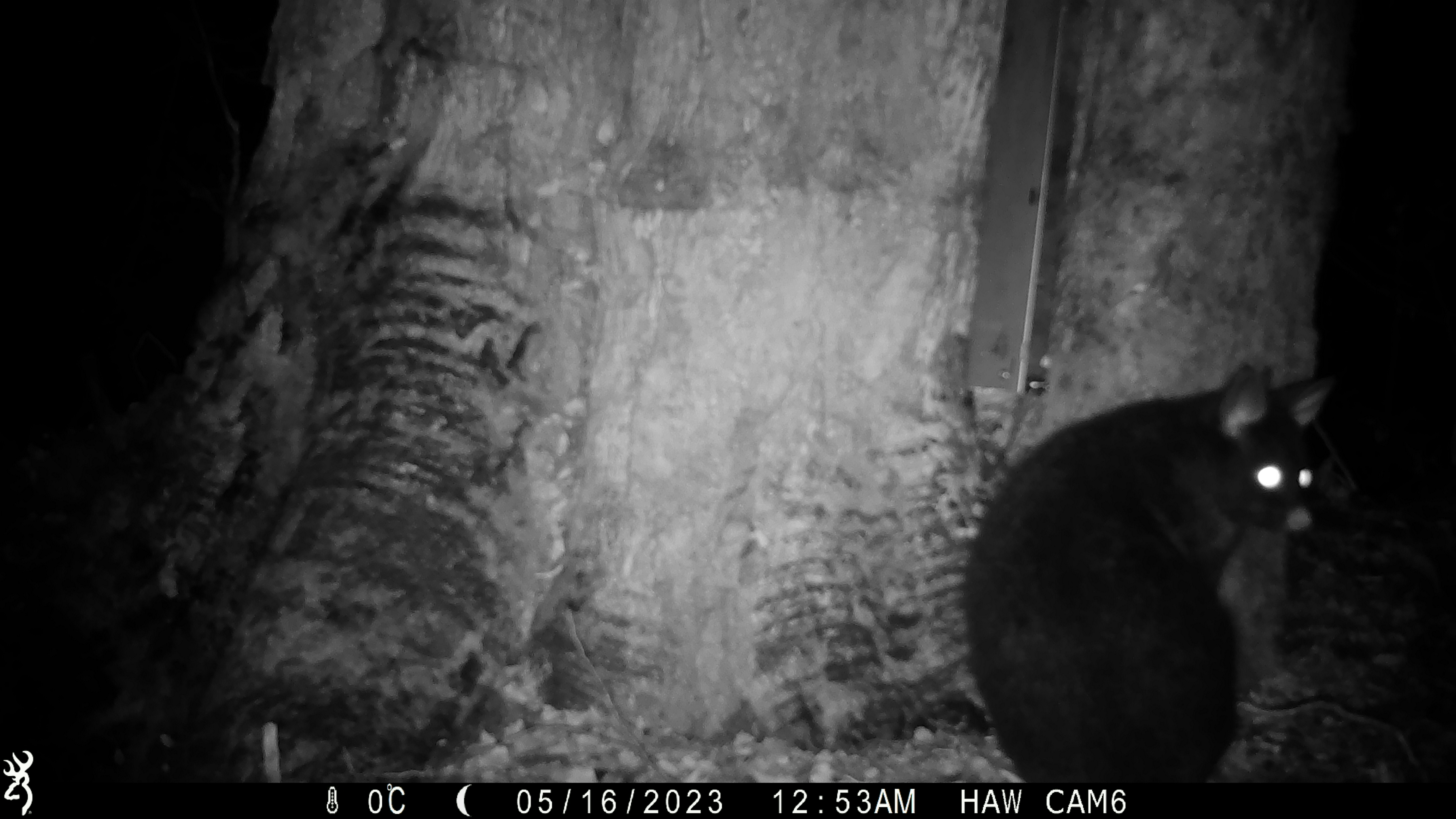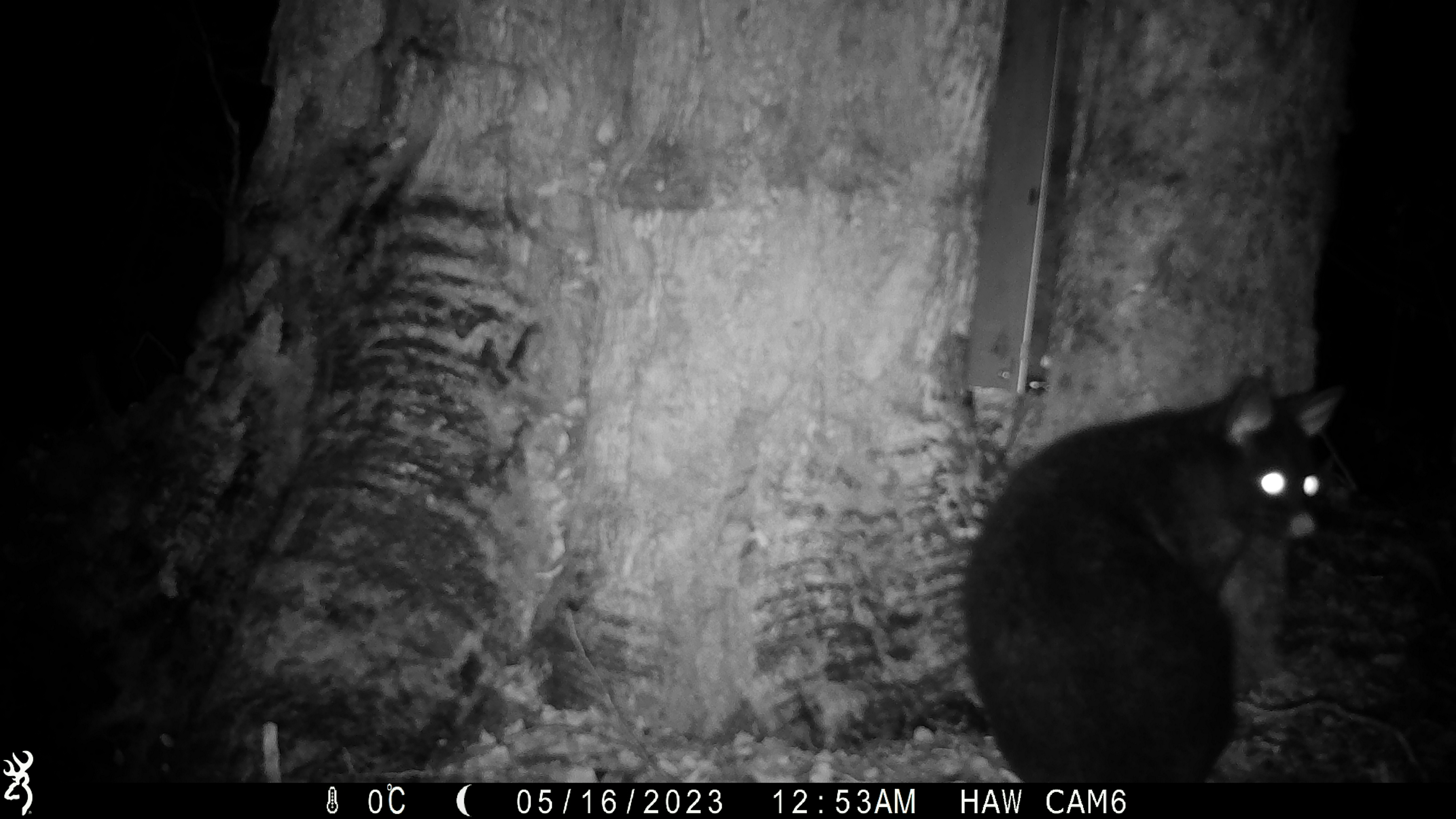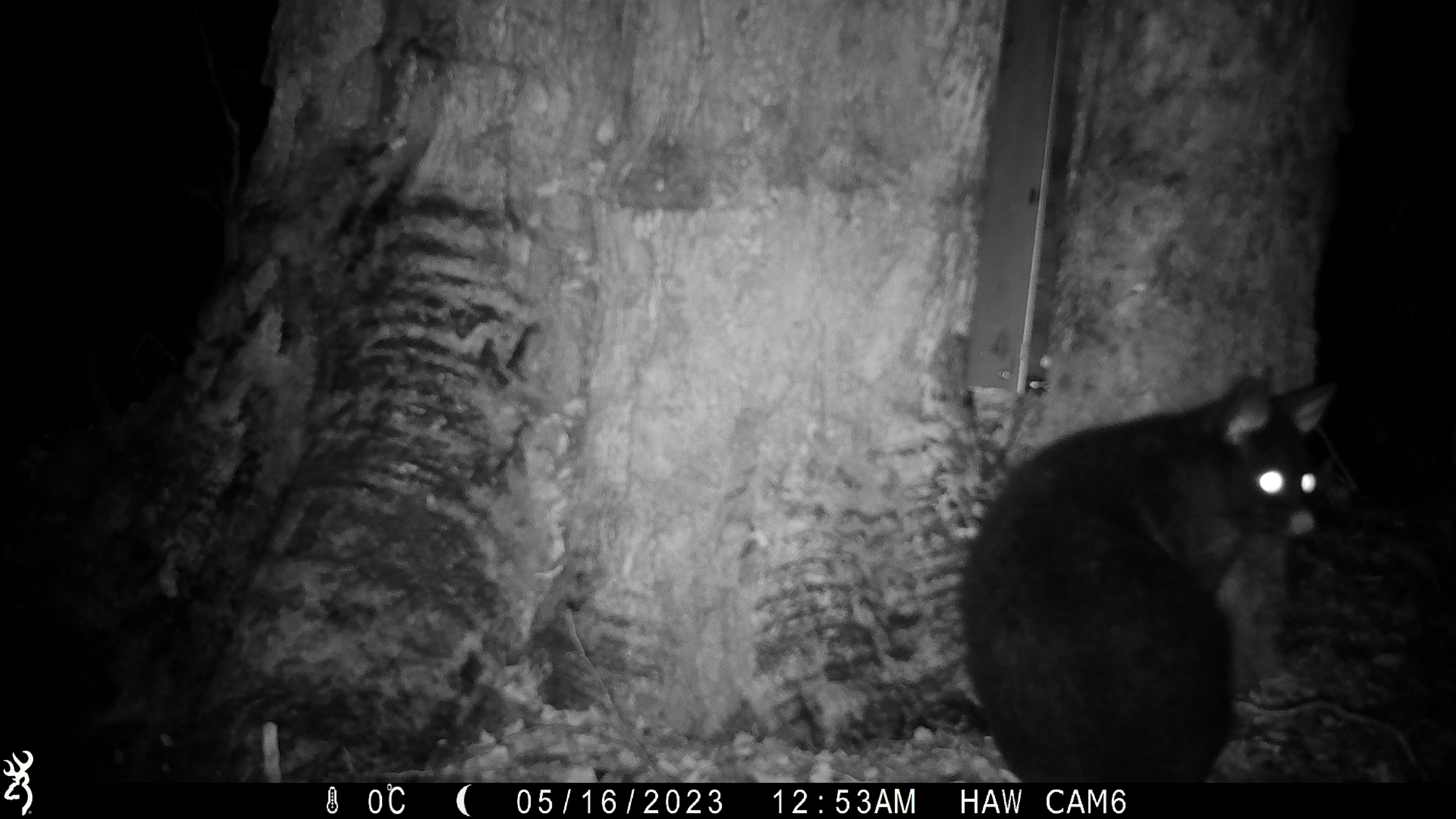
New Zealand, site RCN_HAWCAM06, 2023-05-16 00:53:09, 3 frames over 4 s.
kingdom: Animalia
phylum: Chordata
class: Mammalia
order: Diprotodontia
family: Phalangeridae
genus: Trichosurus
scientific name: Trichosurus vulpecula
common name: common brushtail possum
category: possum